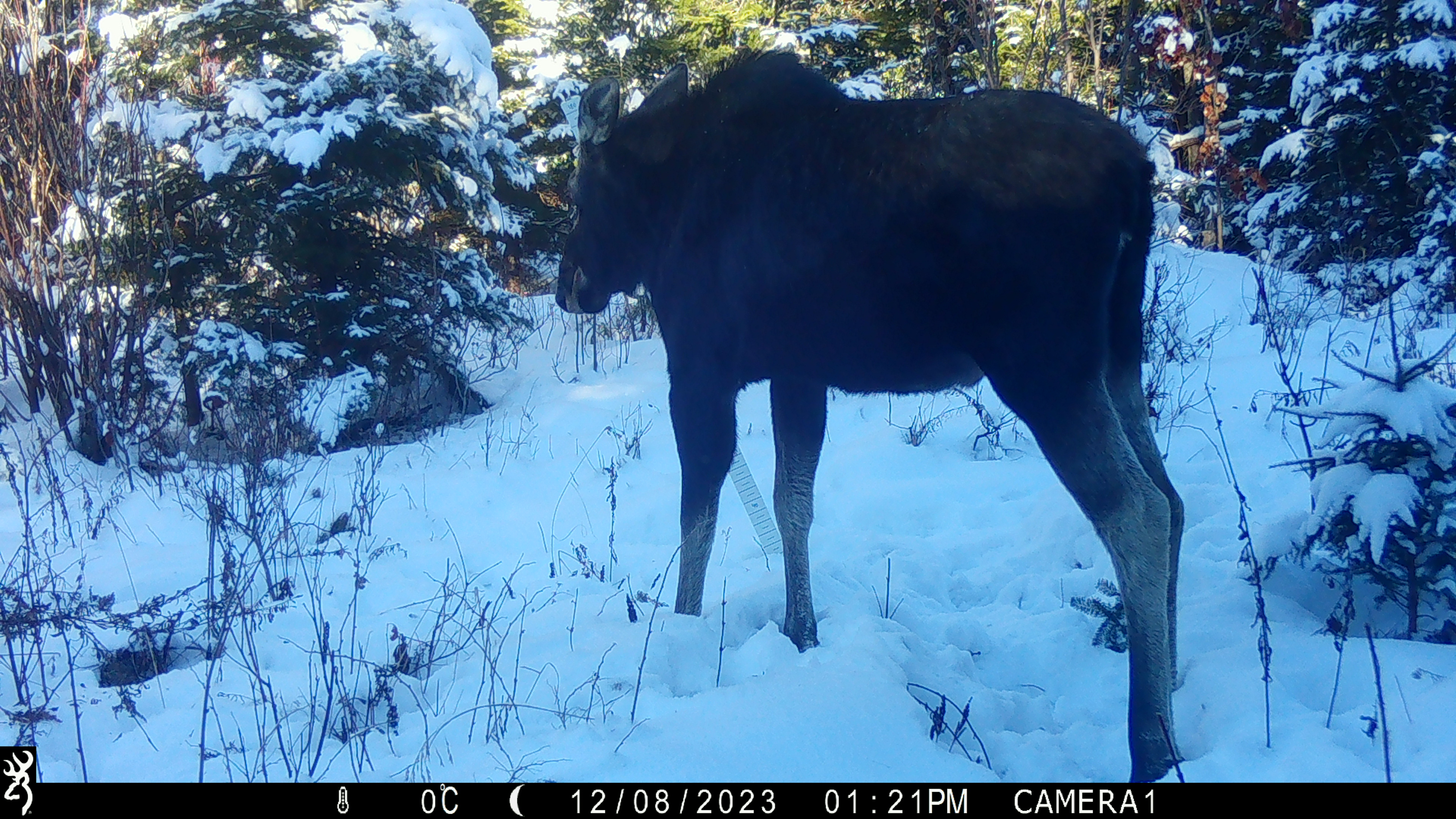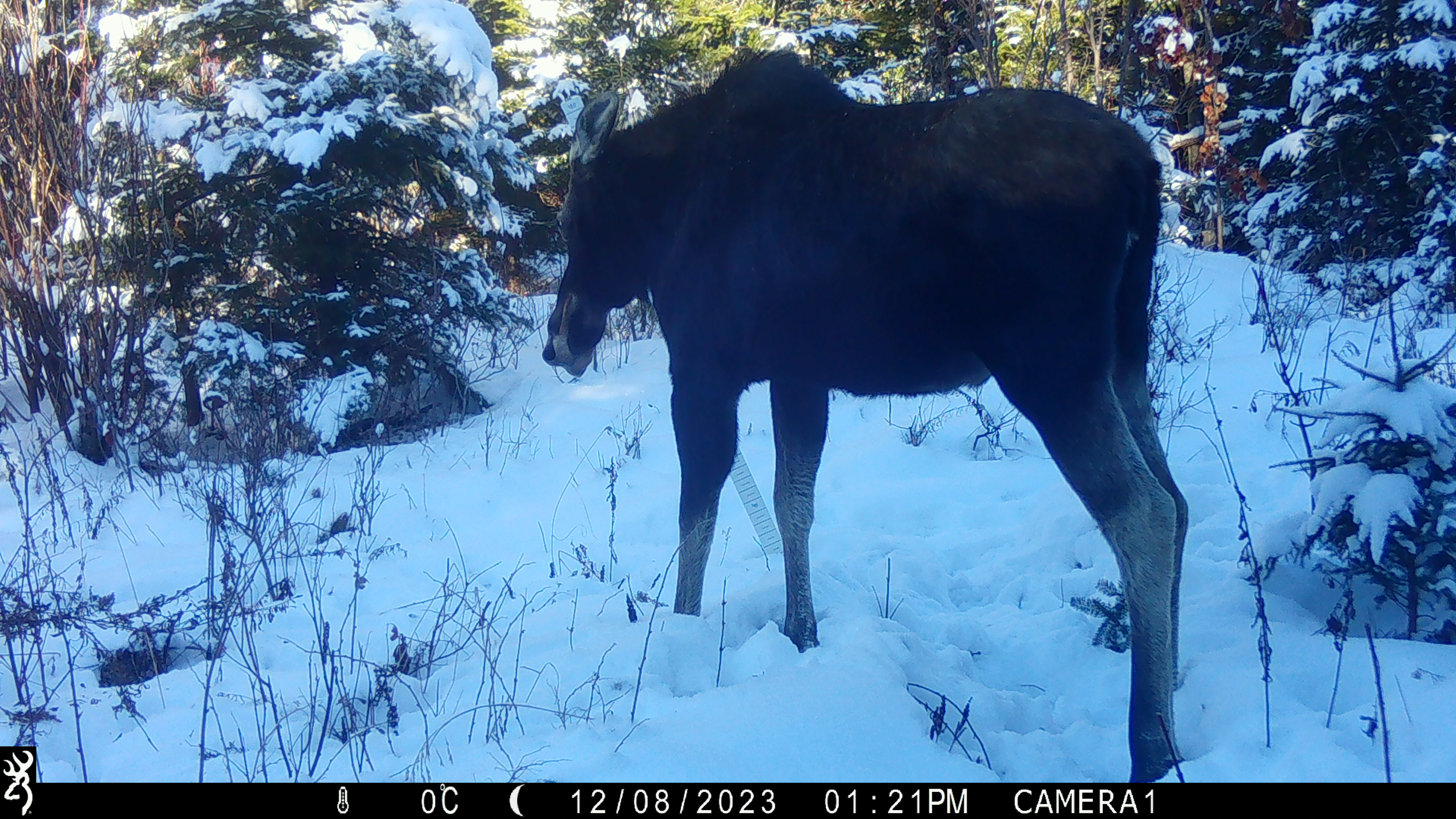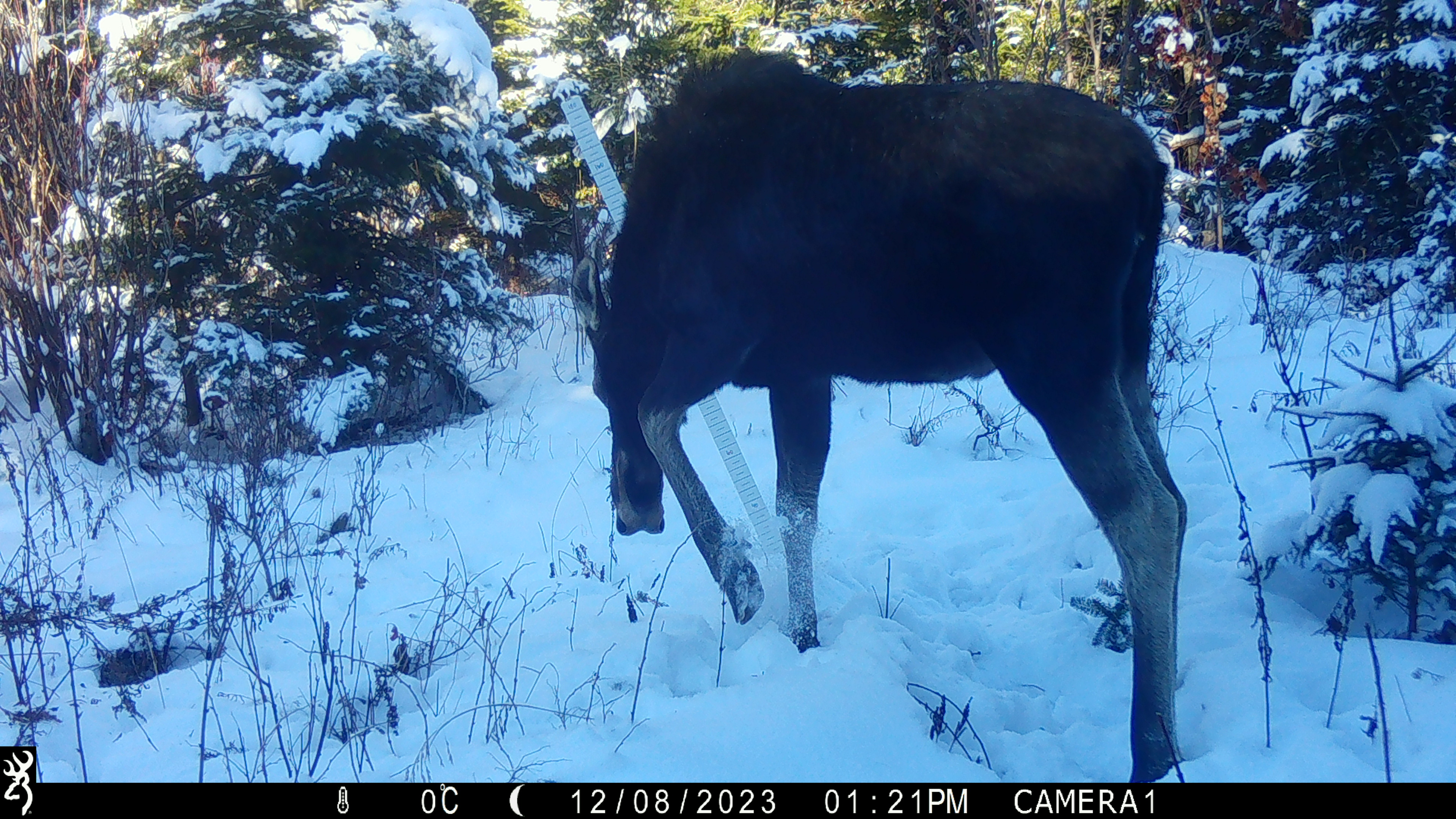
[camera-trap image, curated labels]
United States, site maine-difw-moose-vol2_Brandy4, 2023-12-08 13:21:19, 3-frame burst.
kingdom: Animalia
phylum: Chordata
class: Mammalia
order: Artiodactyla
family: Cervidae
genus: Alces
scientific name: Alces alces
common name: moose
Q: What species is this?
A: Moose (Alces alces).